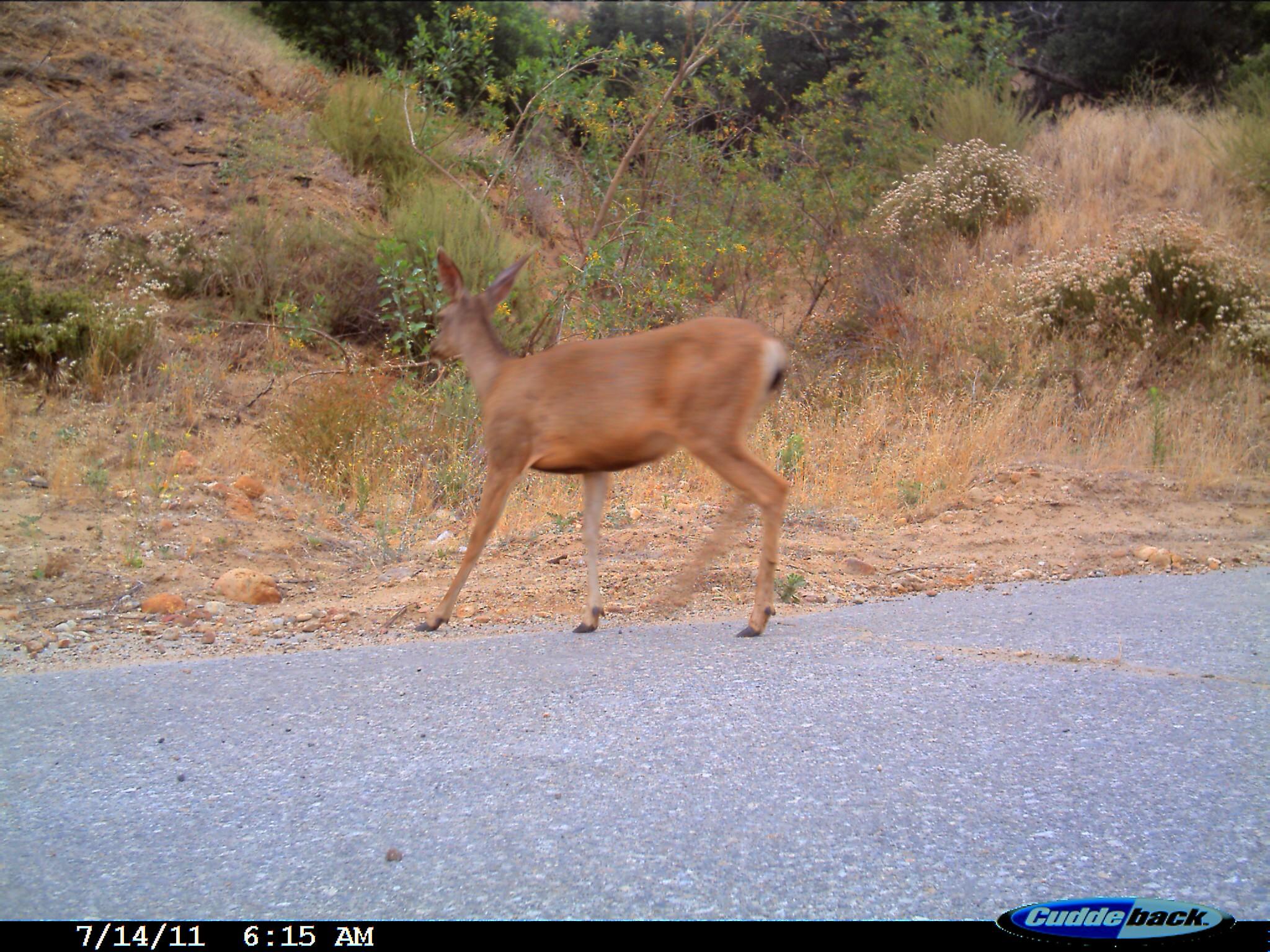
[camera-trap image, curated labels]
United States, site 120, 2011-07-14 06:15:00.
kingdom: Animalia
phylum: Chordata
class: Mammalia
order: Artiodactyla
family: Cervidae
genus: Odocoileus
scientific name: Odocoileus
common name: deer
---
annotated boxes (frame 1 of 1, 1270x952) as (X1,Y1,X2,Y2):
deer: (371,233,829,651)